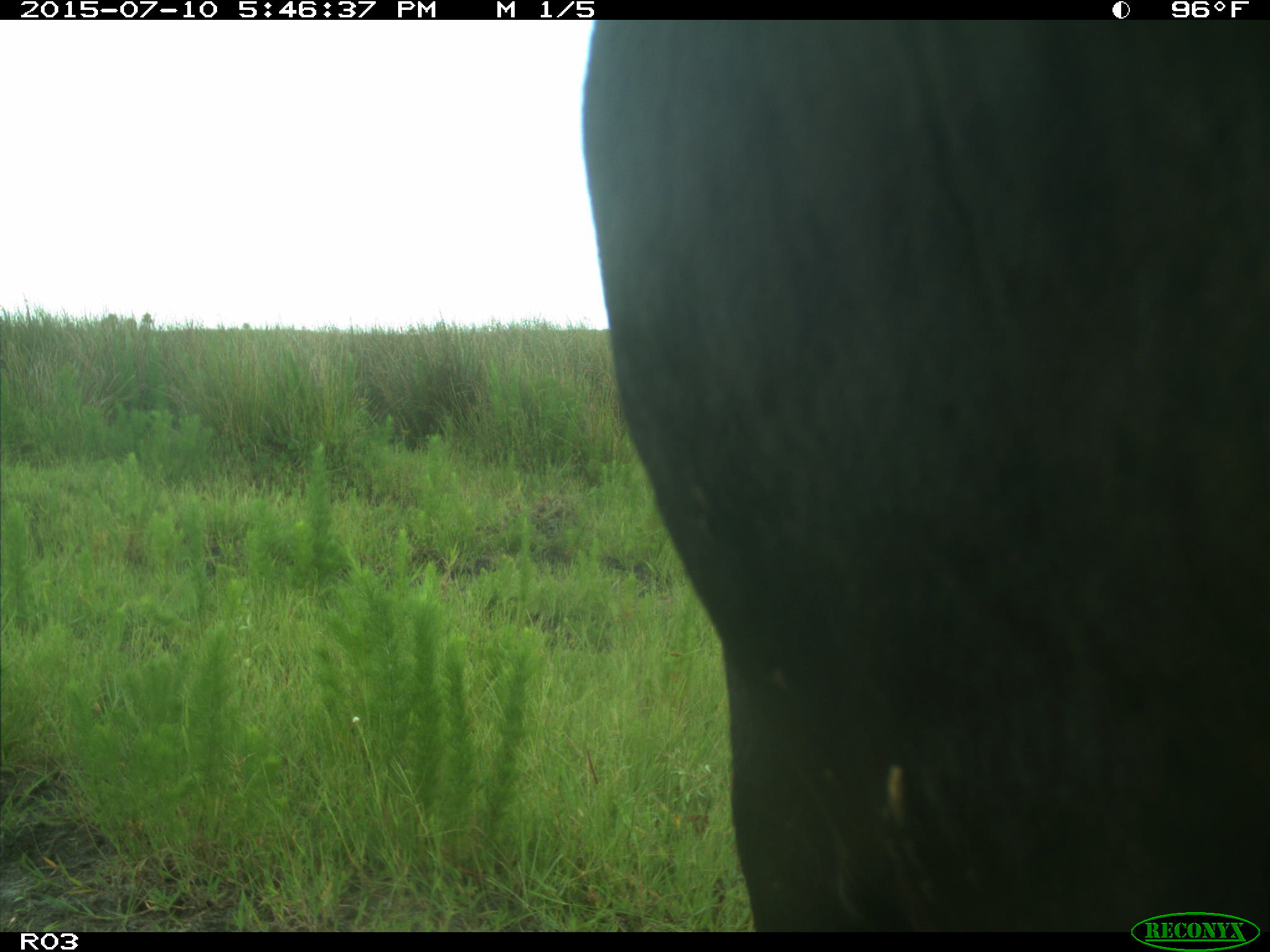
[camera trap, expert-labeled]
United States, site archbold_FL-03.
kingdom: Animalia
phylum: Chordata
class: Mammalia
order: Artiodactyla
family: Bovidae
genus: Bos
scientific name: Bos taurus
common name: domestic cow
Bos taurus (domestic cow).